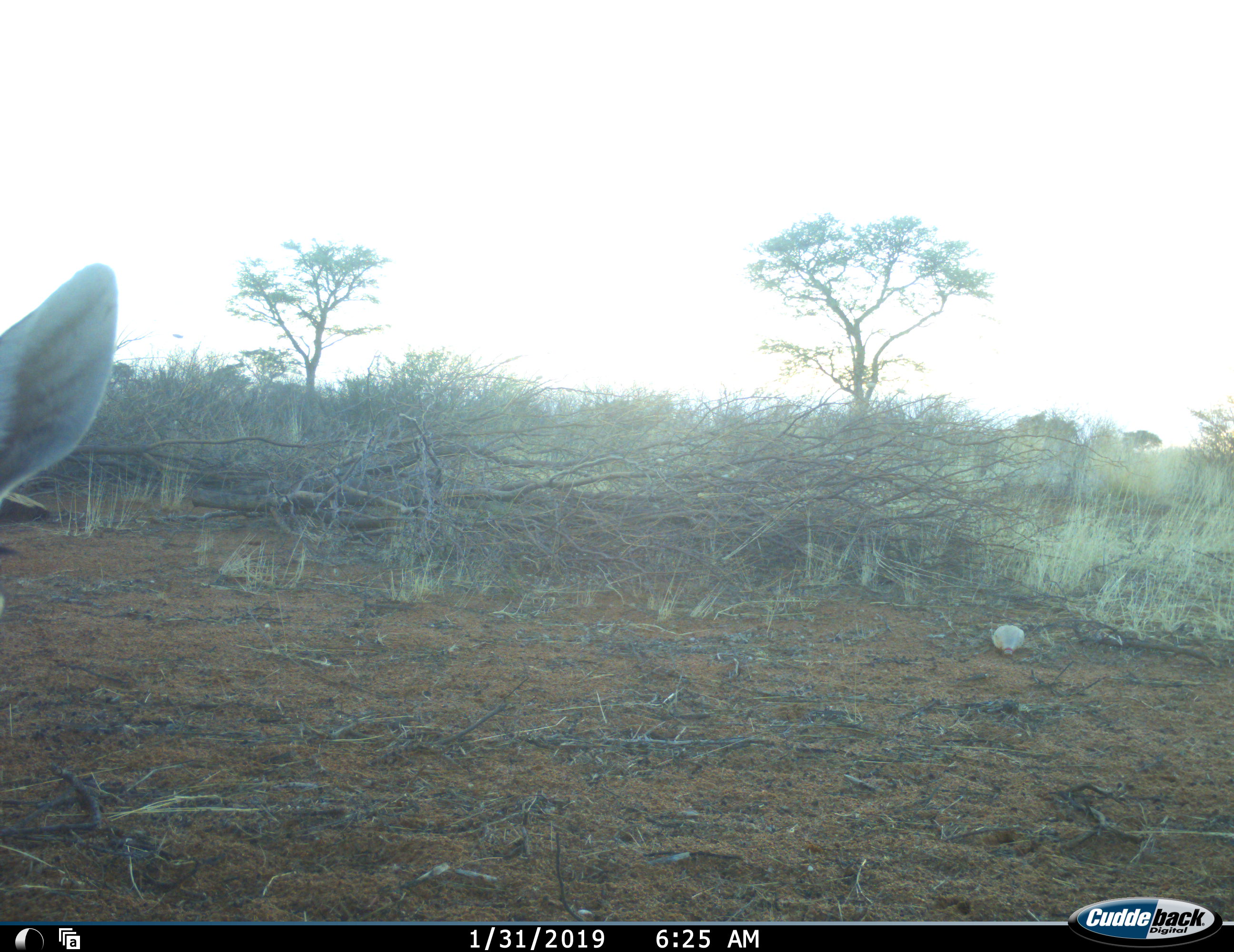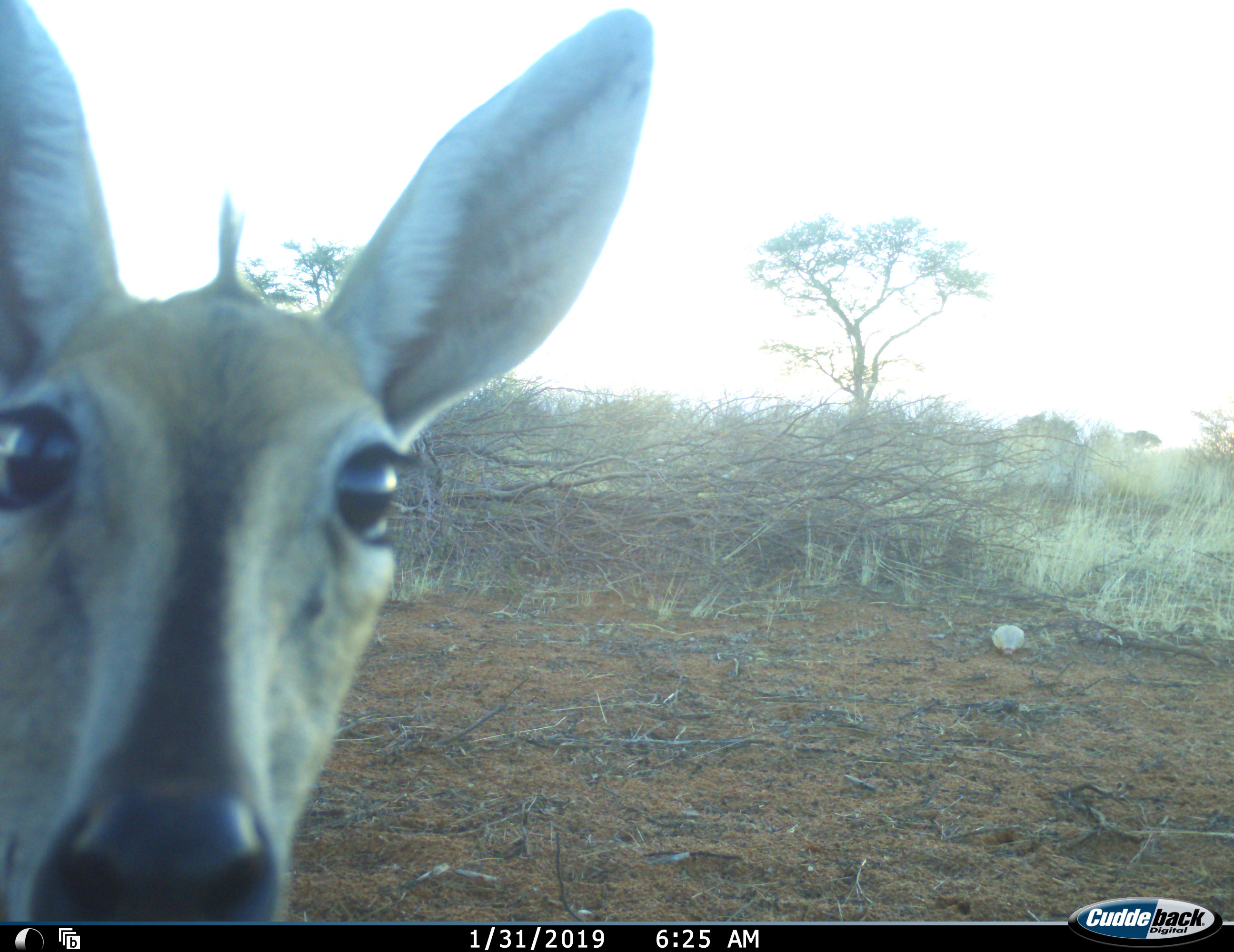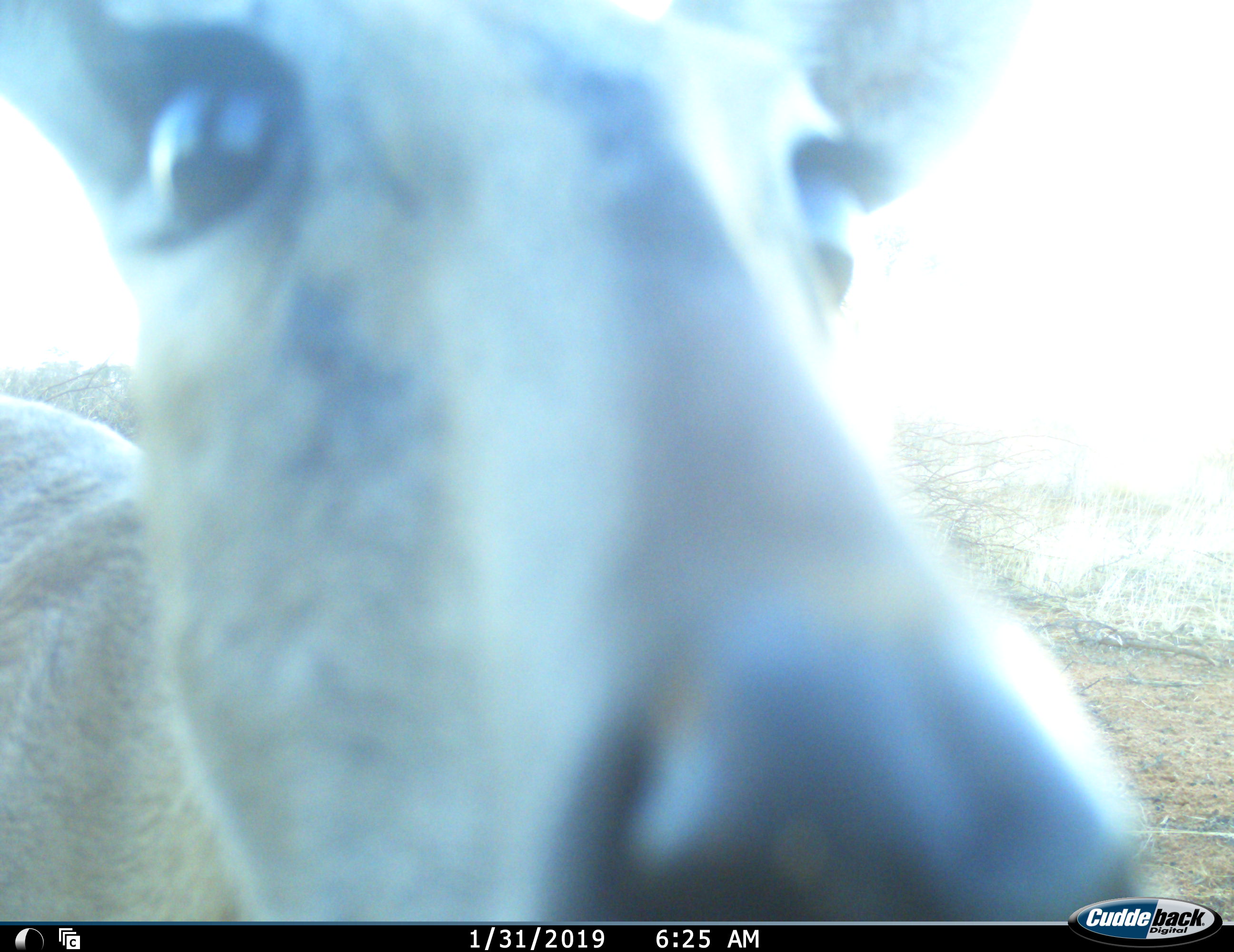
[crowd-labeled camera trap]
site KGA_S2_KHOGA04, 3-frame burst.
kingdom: Animalia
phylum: Chordata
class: Mammalia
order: Artiodactyla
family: Bovidae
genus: Sylvicapra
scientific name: Sylvicapra grimmia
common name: common duiker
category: duikercommongrey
Duikercommongrey (common duiker) (Sylvicapra grimmia), count 1. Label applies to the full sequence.